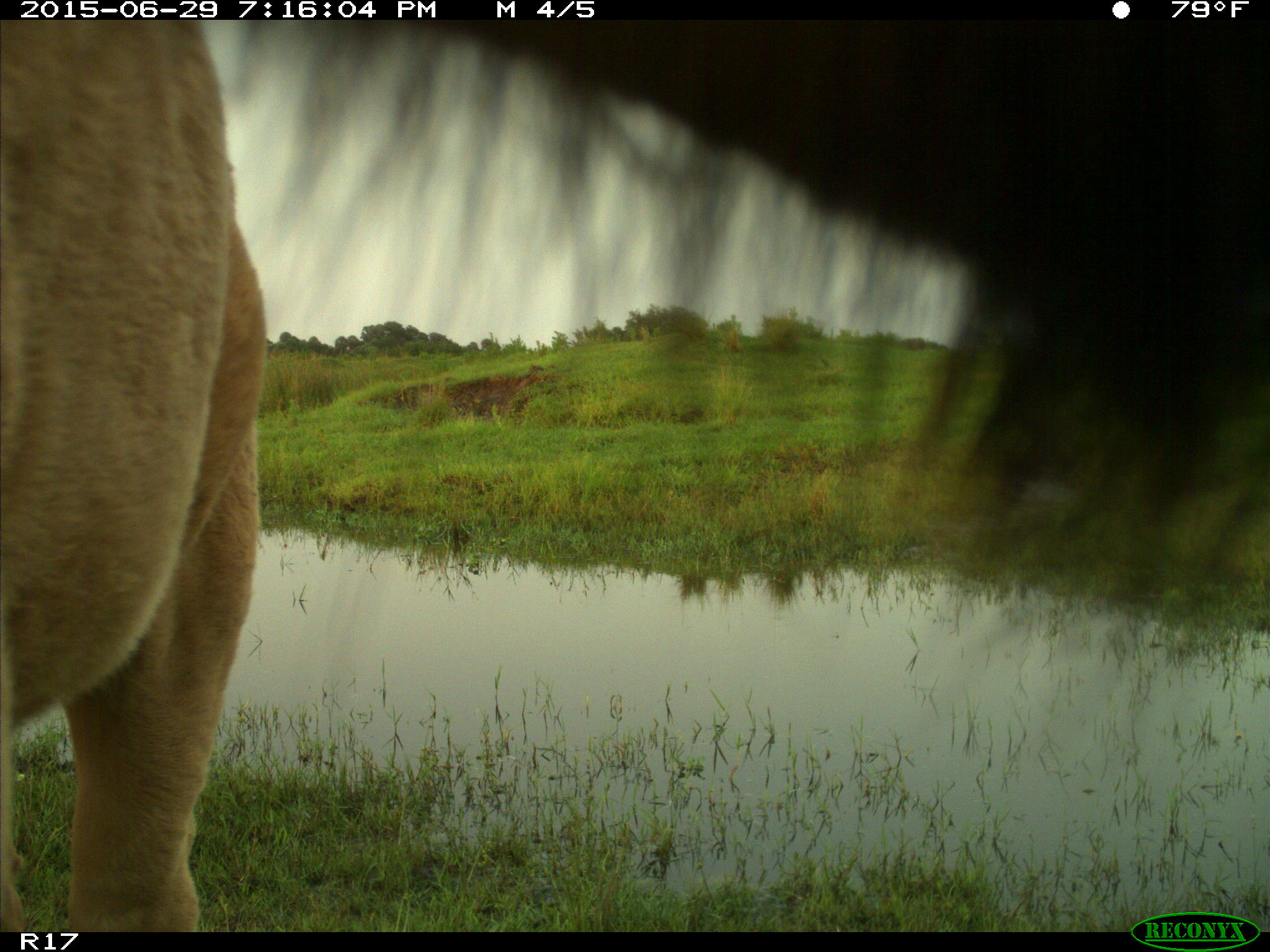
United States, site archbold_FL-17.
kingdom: Animalia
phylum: Chordata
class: Mammalia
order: Artiodactyla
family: Bovidae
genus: Bos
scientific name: Bos taurus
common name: domestic cow